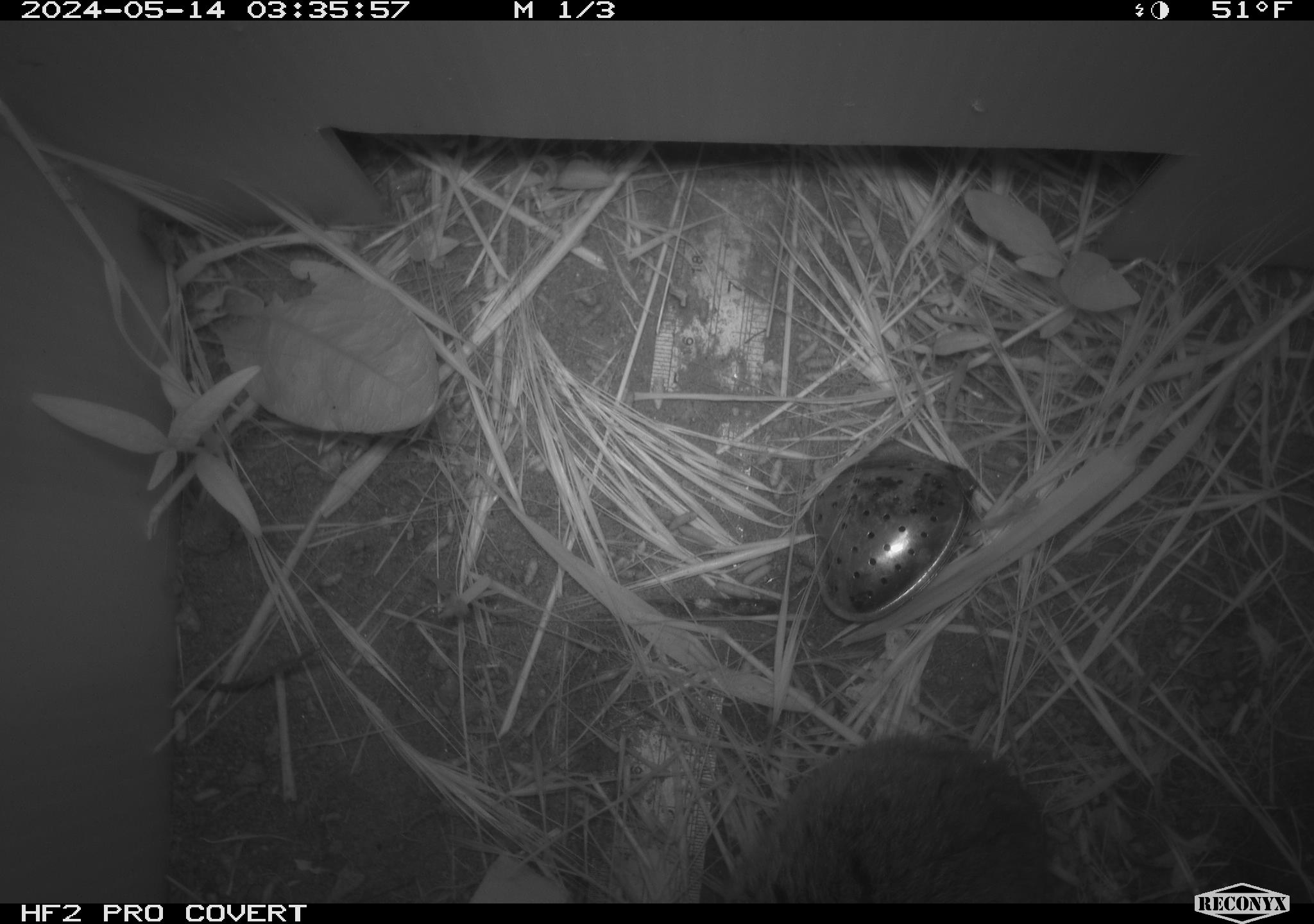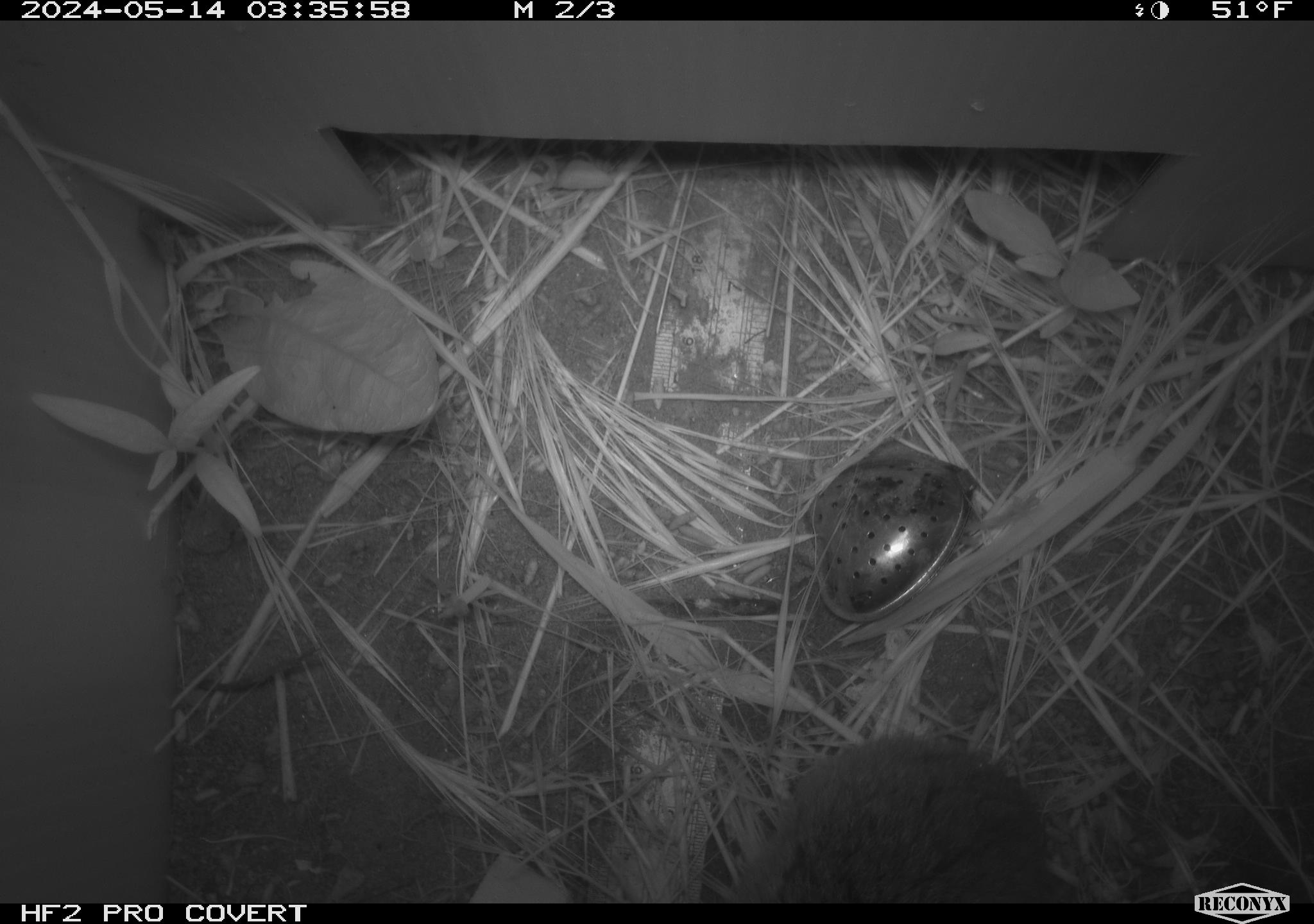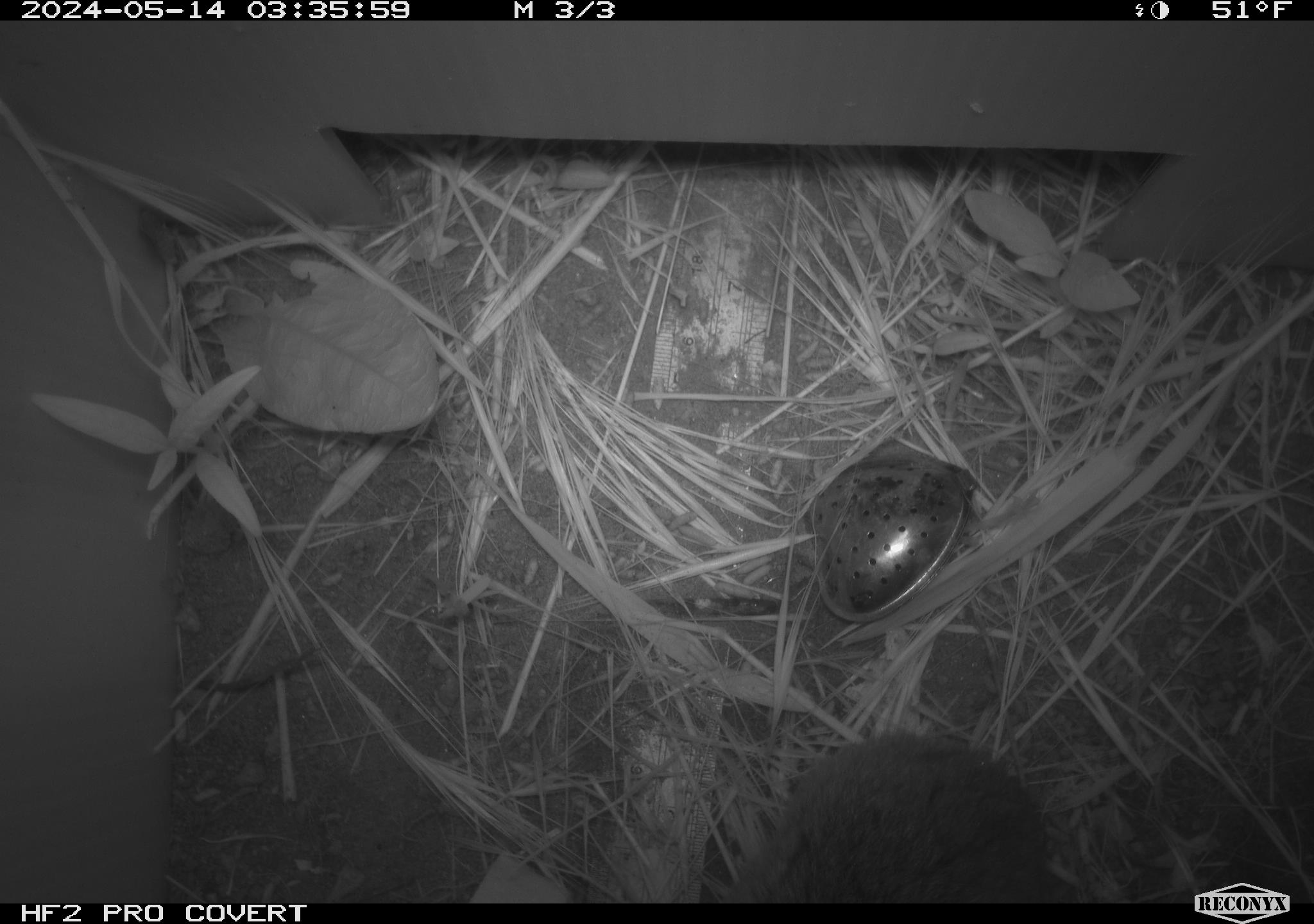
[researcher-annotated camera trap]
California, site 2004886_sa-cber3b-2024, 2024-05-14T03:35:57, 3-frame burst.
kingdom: Animalia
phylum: Chordata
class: Mammalia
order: Rodentia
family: Cricetidae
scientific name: Arvicolinae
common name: voles, lemmings, and muskrats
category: arvicolinae subfamily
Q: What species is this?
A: Arvicolinae subfamily (voles, lemmings, and muskrats) (Arvicolinae).